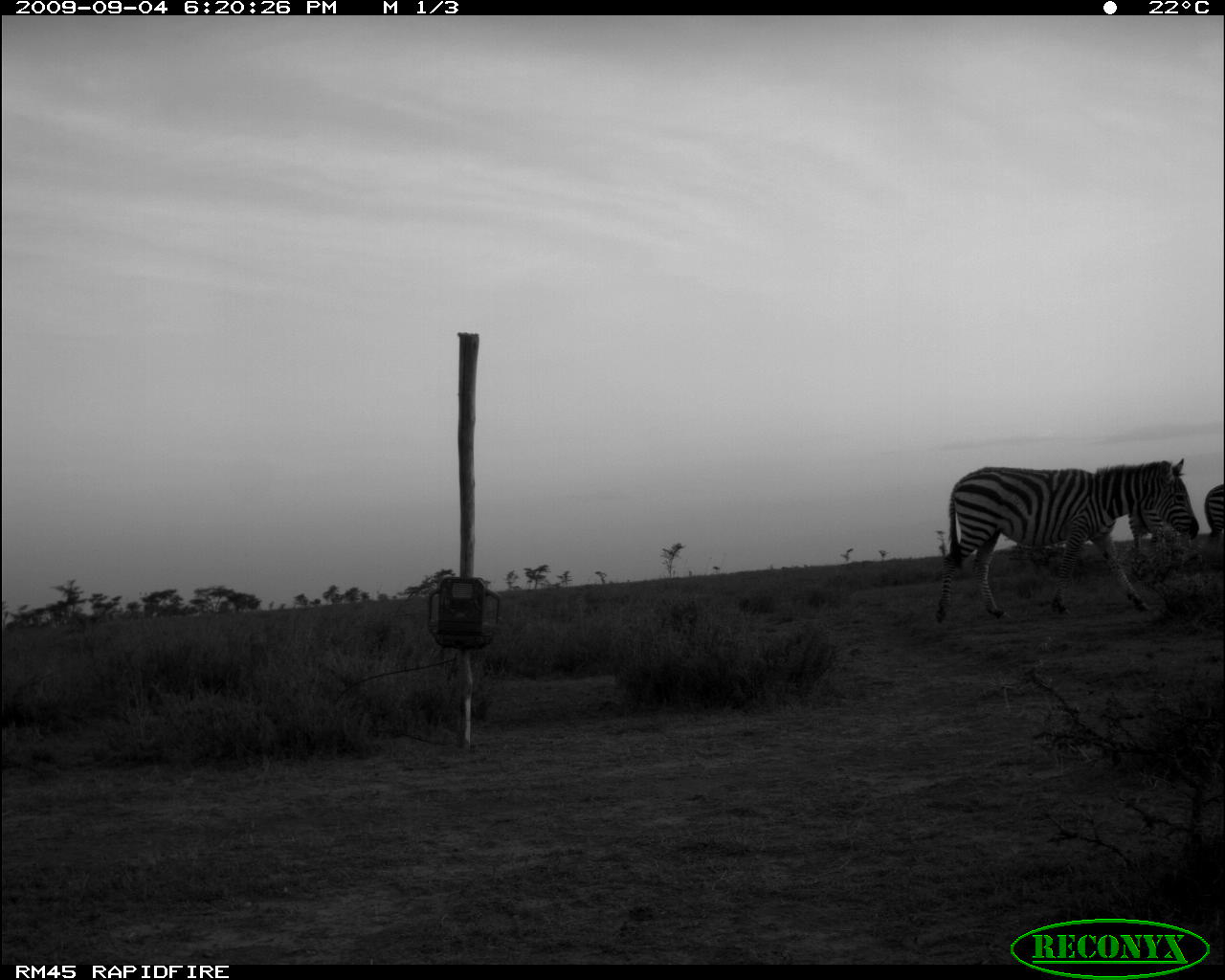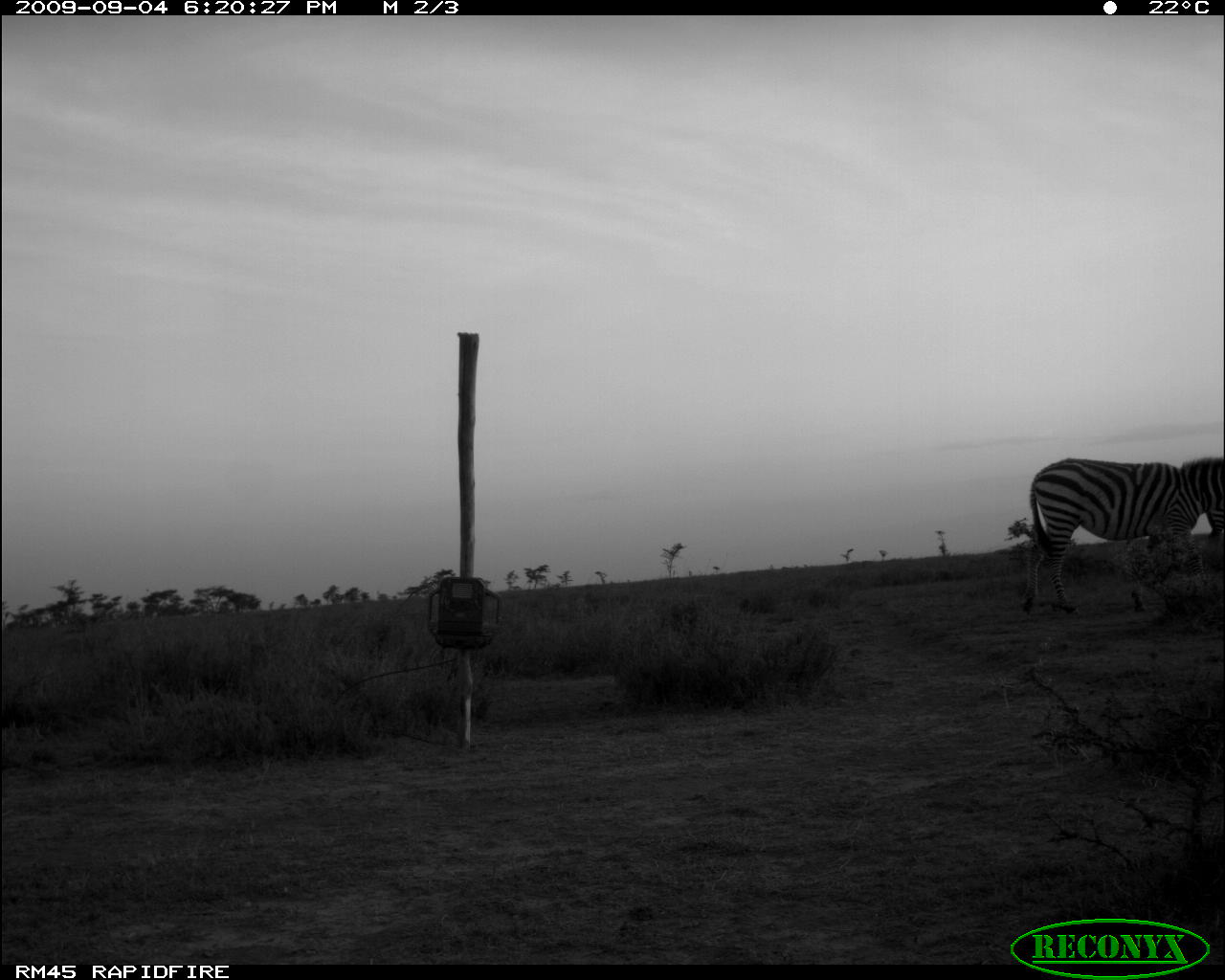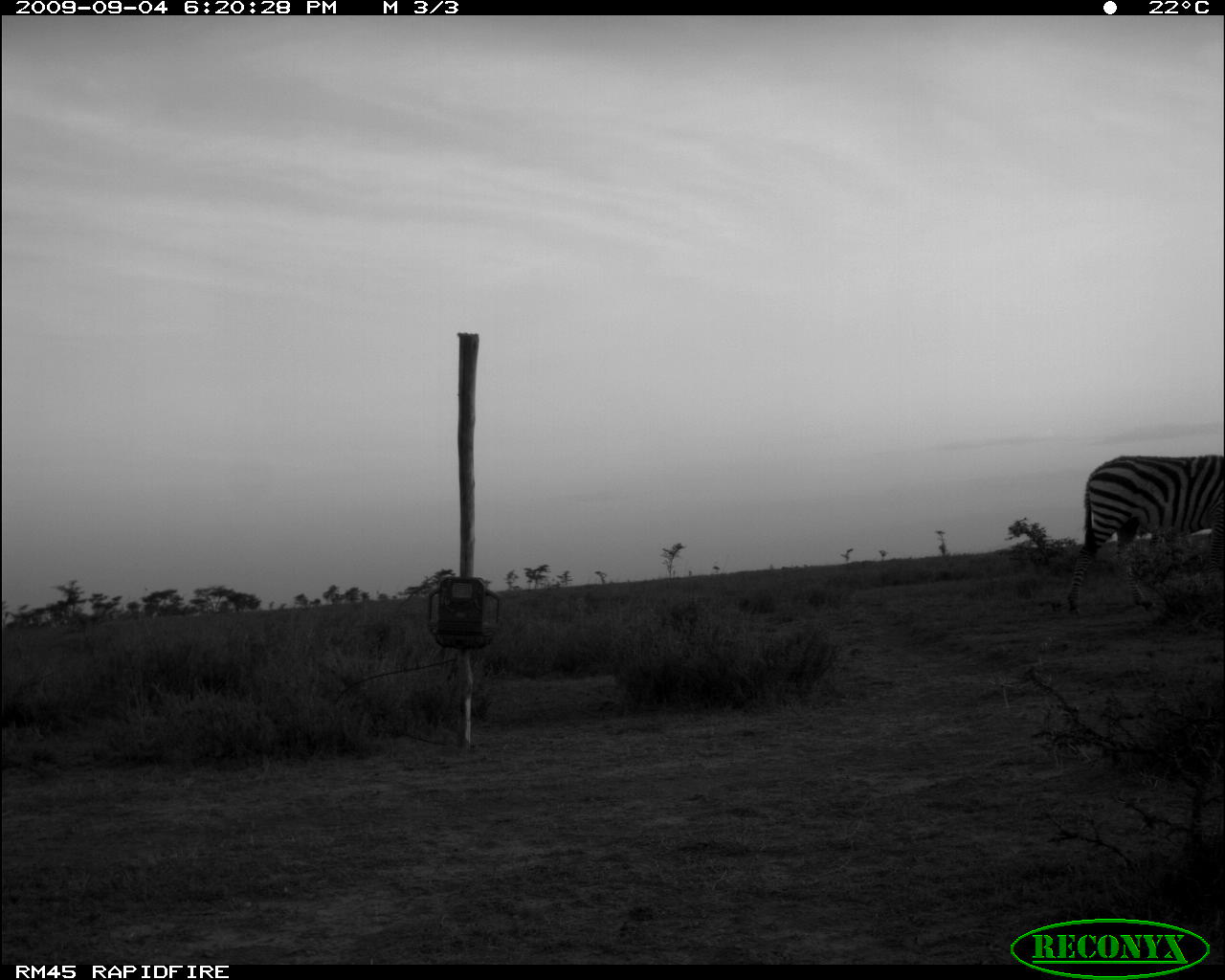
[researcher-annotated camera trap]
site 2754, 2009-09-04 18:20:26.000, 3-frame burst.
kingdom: Animalia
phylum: Chordata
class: Mammalia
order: Perissodactyla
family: Equidae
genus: Equus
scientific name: Equus quagga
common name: plains zebra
Equus quagga (plains zebra), count 3.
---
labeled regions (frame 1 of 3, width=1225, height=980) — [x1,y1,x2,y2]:
equus quagga: [931,456,1201,626]; [1125,500,1180,560]; [1205,484,1225,545]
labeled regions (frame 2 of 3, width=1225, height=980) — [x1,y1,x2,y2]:
equus quagga: [1020,457,1225,617]; [1127,519,1224,611]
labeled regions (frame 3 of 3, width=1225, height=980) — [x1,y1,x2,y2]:
equus quagga: [1064,451,1225,618]